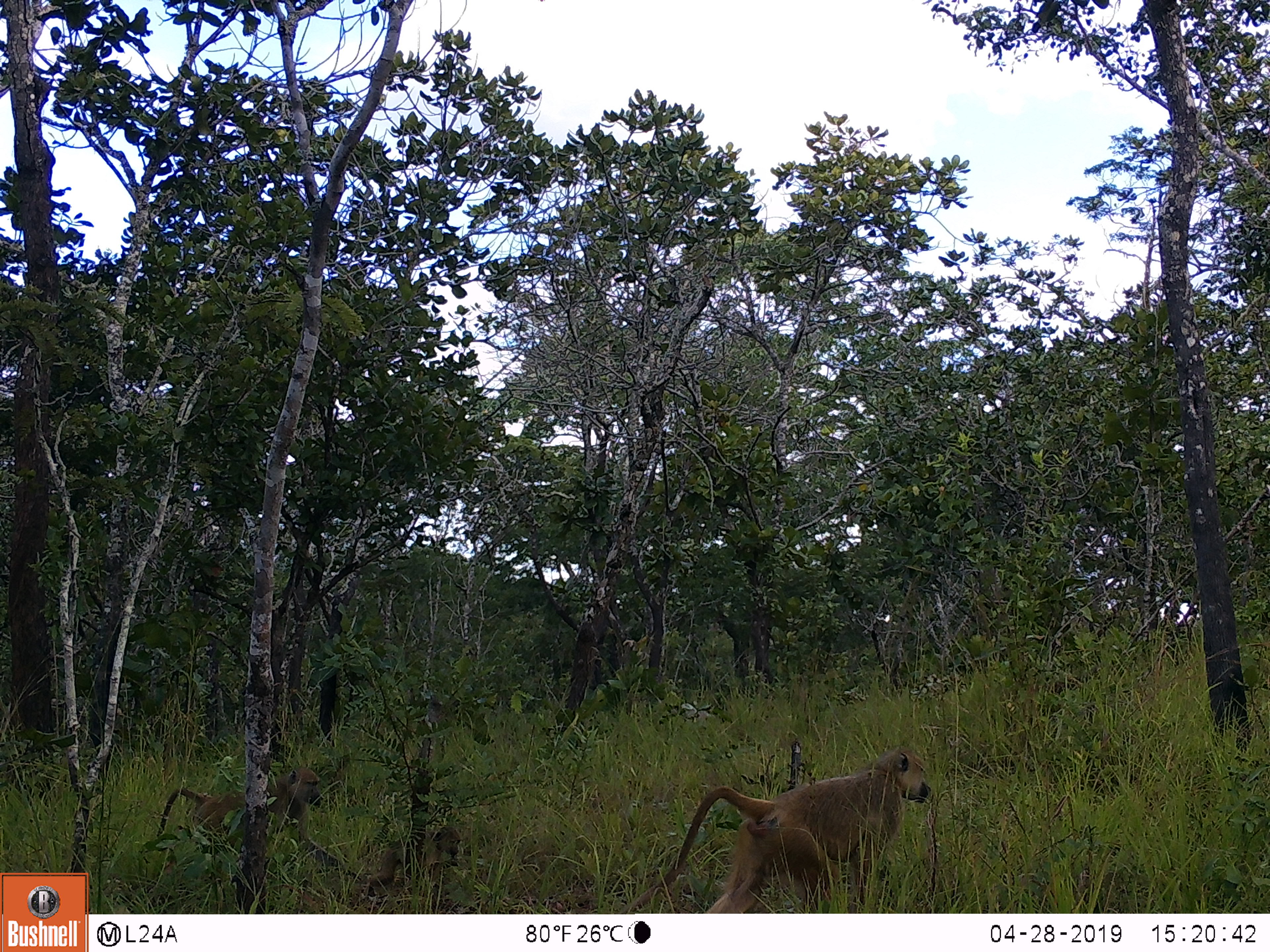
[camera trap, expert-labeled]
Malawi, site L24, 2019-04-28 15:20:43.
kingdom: Animalia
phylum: Chordata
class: Mammalia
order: Primates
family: Cercopithecidae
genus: Papio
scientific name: Papio cynocephalus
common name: yellow baboon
Yellow baboon (Papio cynocephalus), count 1.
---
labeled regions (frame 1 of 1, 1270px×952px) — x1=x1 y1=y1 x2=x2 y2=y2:
yellow baboon: x1=626 y1=753 x2=953 y2=906